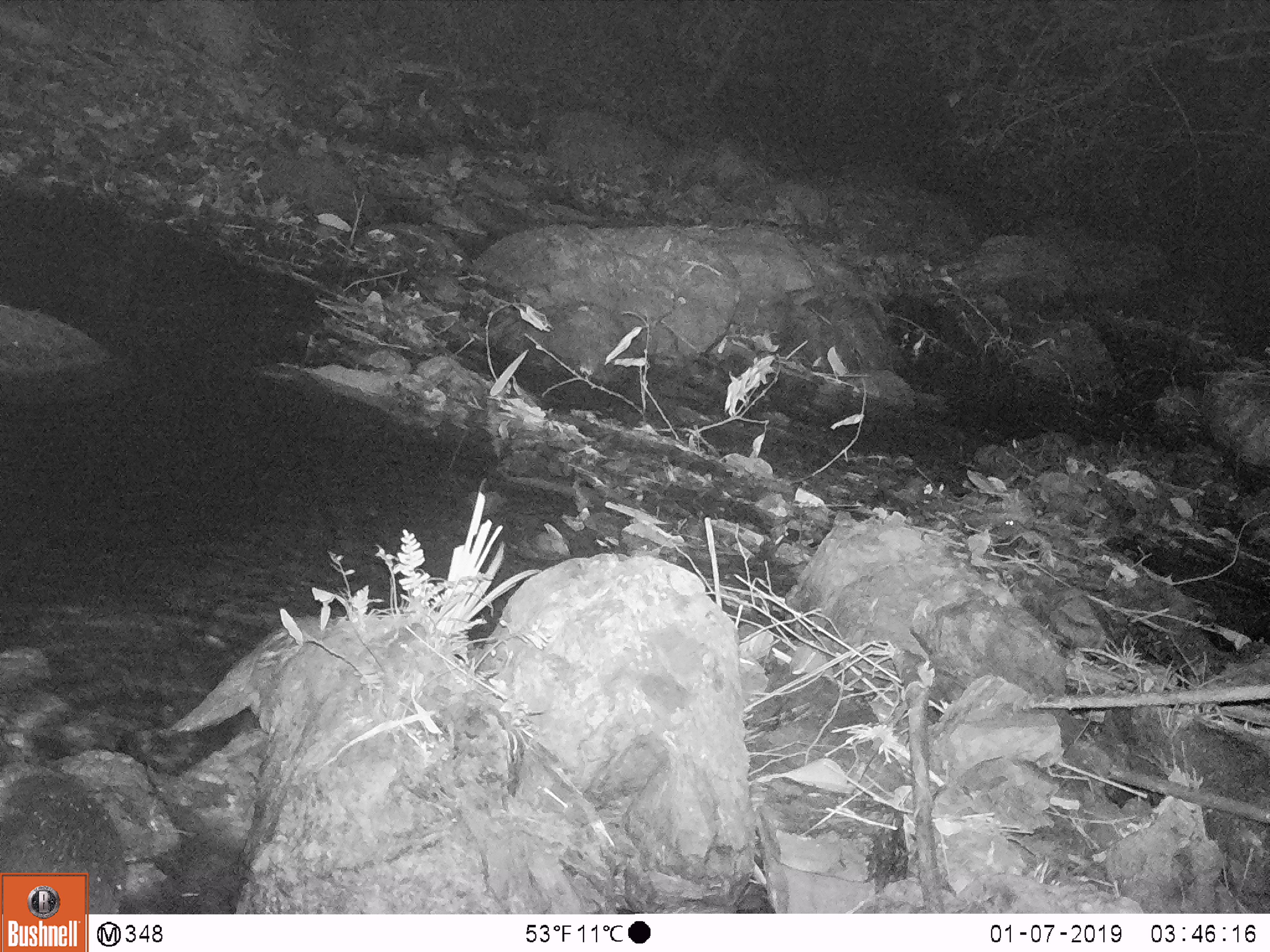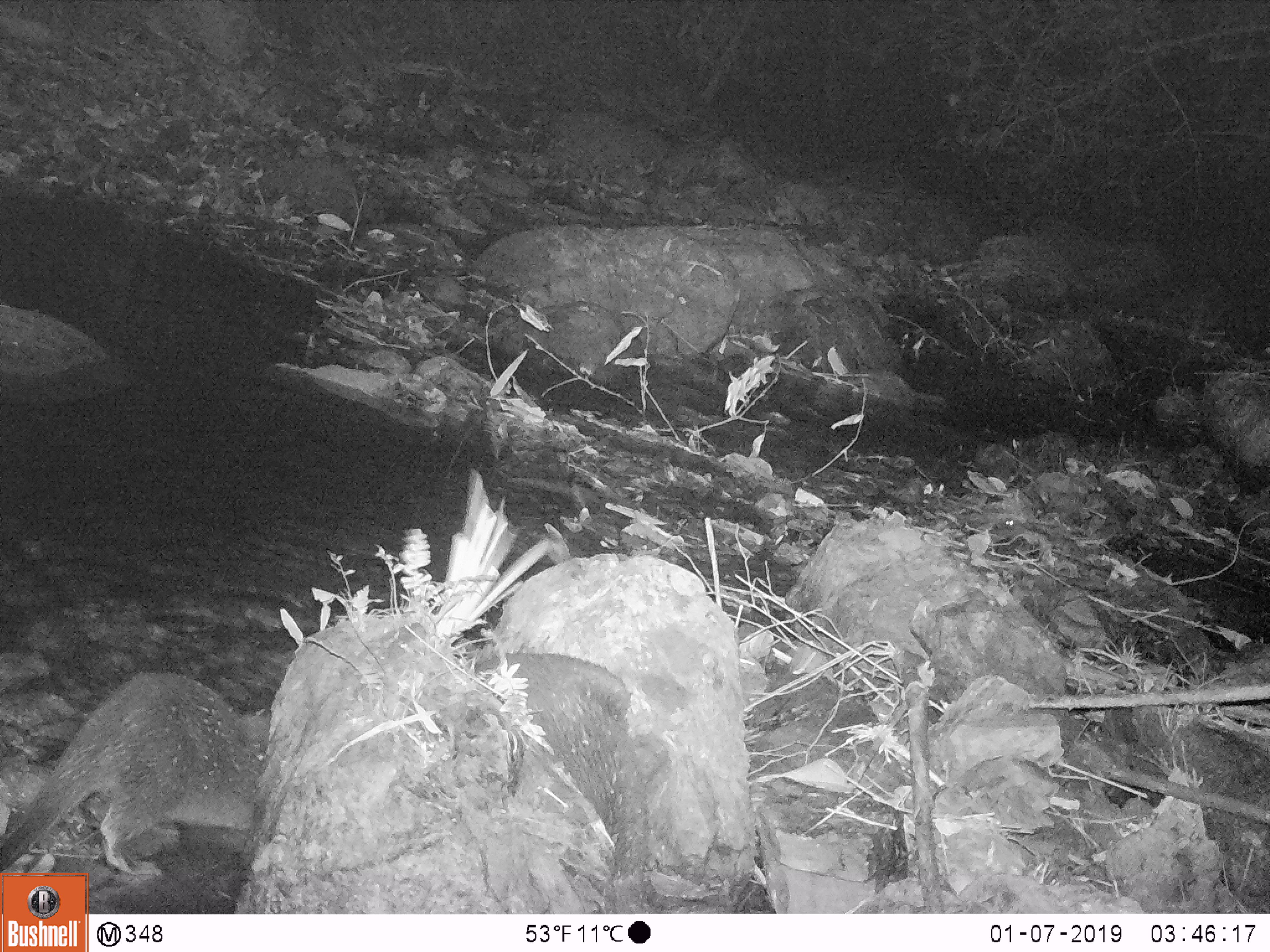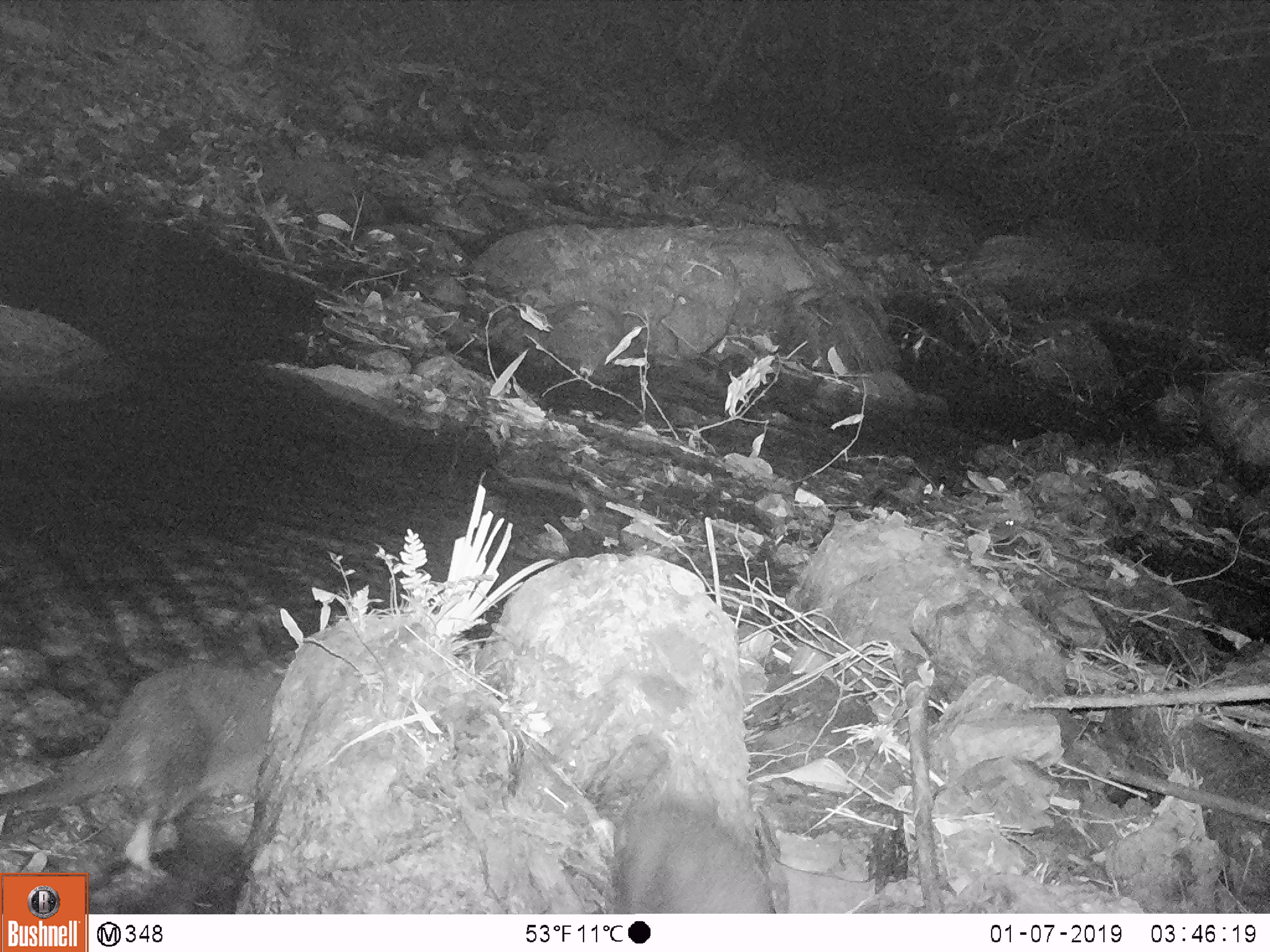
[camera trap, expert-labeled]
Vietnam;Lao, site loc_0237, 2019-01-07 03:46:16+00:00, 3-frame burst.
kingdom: Animalia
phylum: Chordata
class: Mammalia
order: Carnivora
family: Mustelidae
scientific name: Lutrinae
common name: otter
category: unidentified otter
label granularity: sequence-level